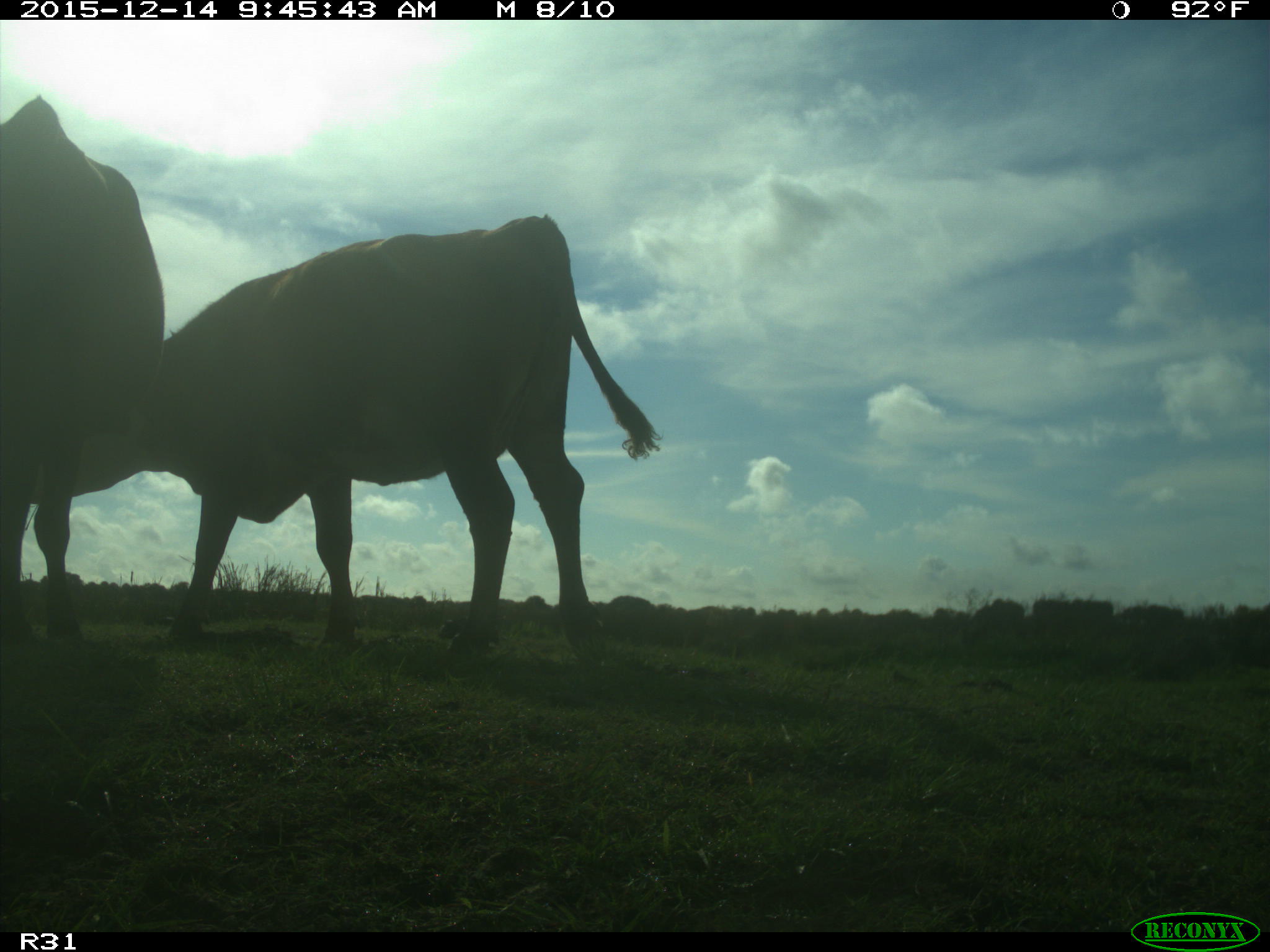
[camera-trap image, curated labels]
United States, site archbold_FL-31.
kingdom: Animalia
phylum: Chordata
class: Mammalia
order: Artiodactyla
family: Bovidae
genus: Bos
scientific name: Bos taurus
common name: domestic cow